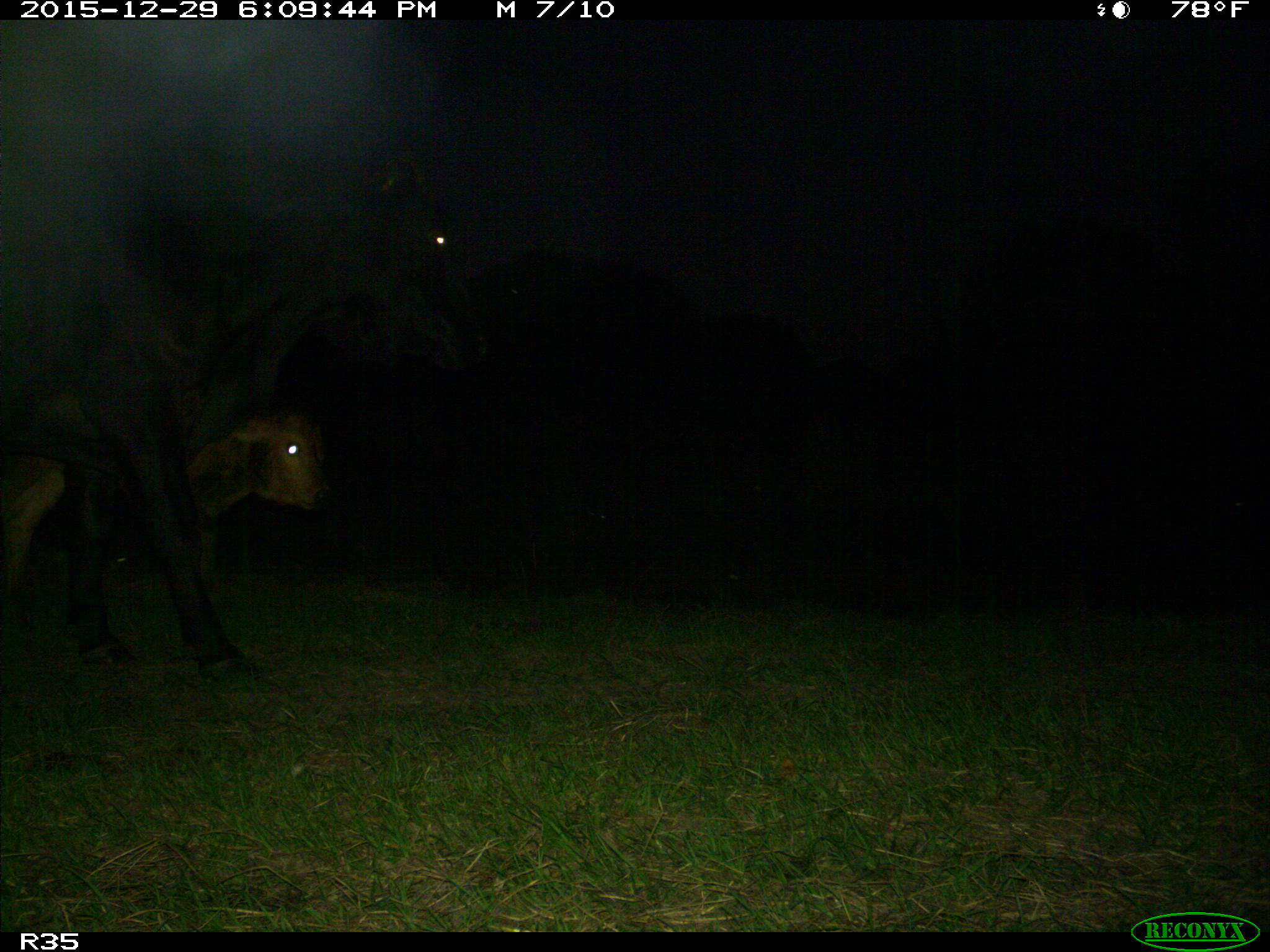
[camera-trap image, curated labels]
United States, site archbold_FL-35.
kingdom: Animalia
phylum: Chordata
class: Mammalia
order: Artiodactyla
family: Bovidae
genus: Bos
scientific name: Bos taurus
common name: domestic cow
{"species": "Bos taurus (domestic cow)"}